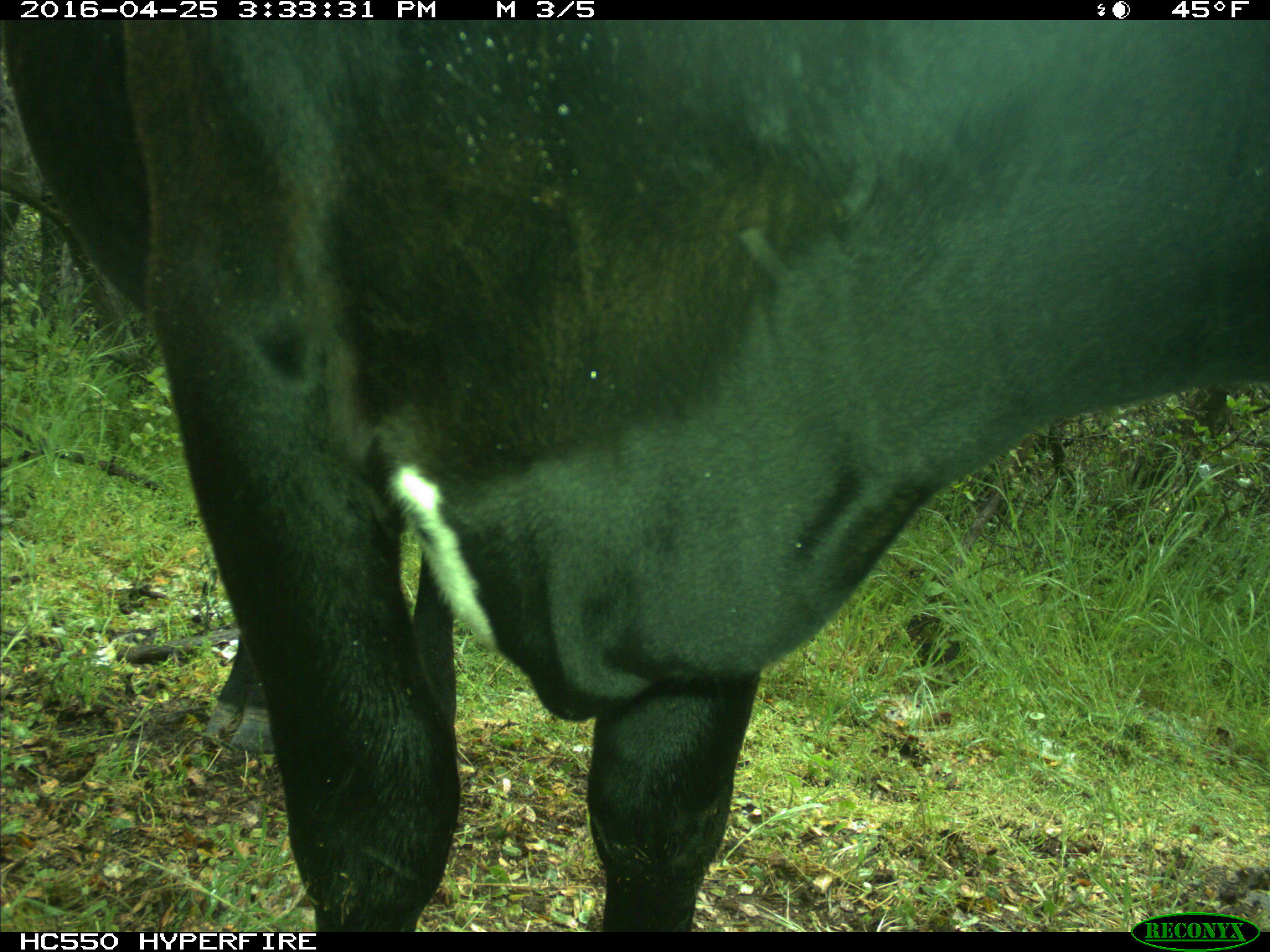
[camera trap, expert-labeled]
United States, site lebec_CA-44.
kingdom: Animalia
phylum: Chordata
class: Mammalia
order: Artiodactyla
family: Bovidae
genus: Bos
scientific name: Bos taurus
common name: domestic cow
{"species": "Bos taurus (domestic cow)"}